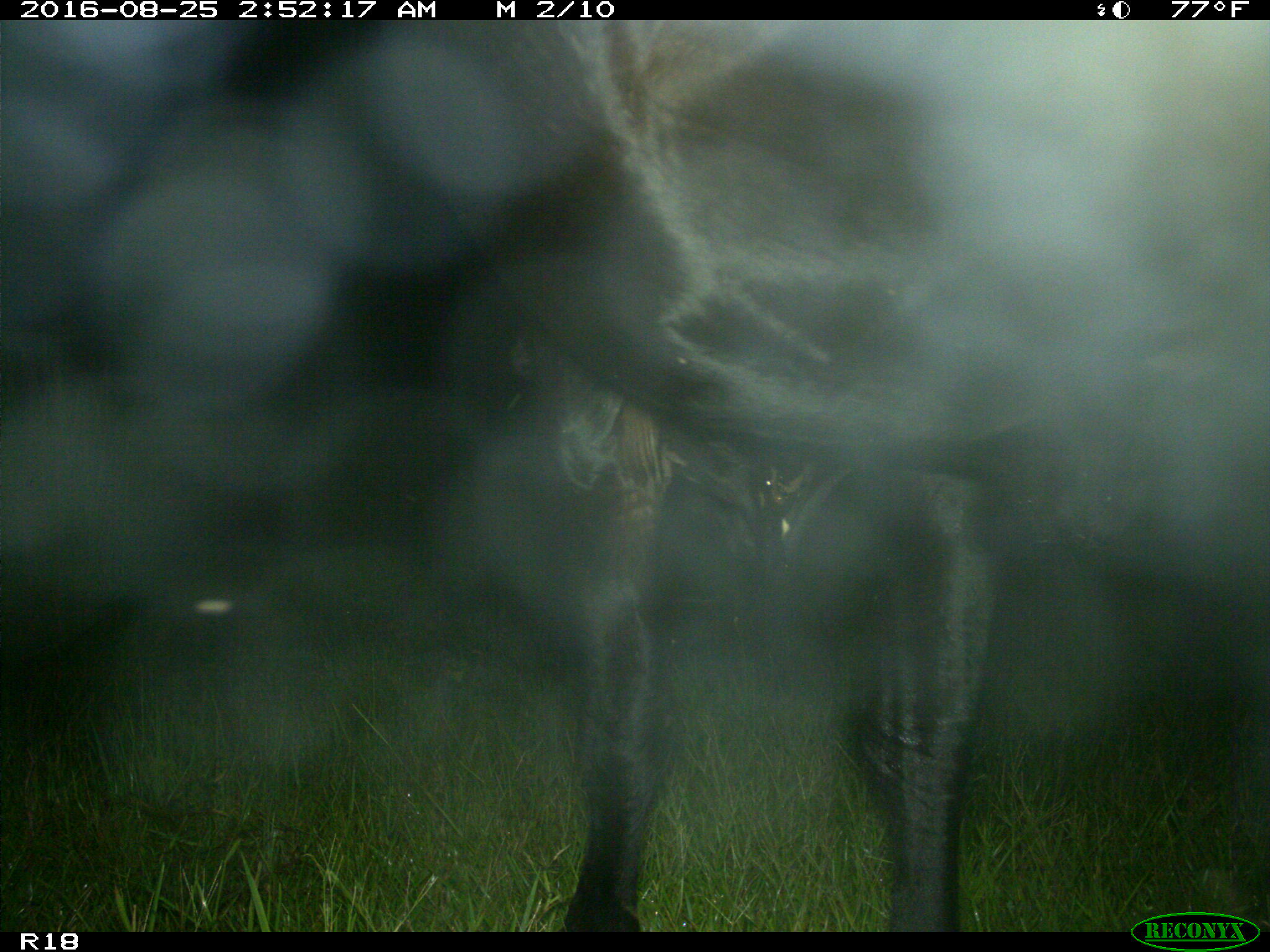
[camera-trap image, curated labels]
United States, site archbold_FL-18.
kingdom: Animalia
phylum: Chordata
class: Mammalia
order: Artiodactyla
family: Bovidae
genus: Bos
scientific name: Bos taurus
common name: domestic cow